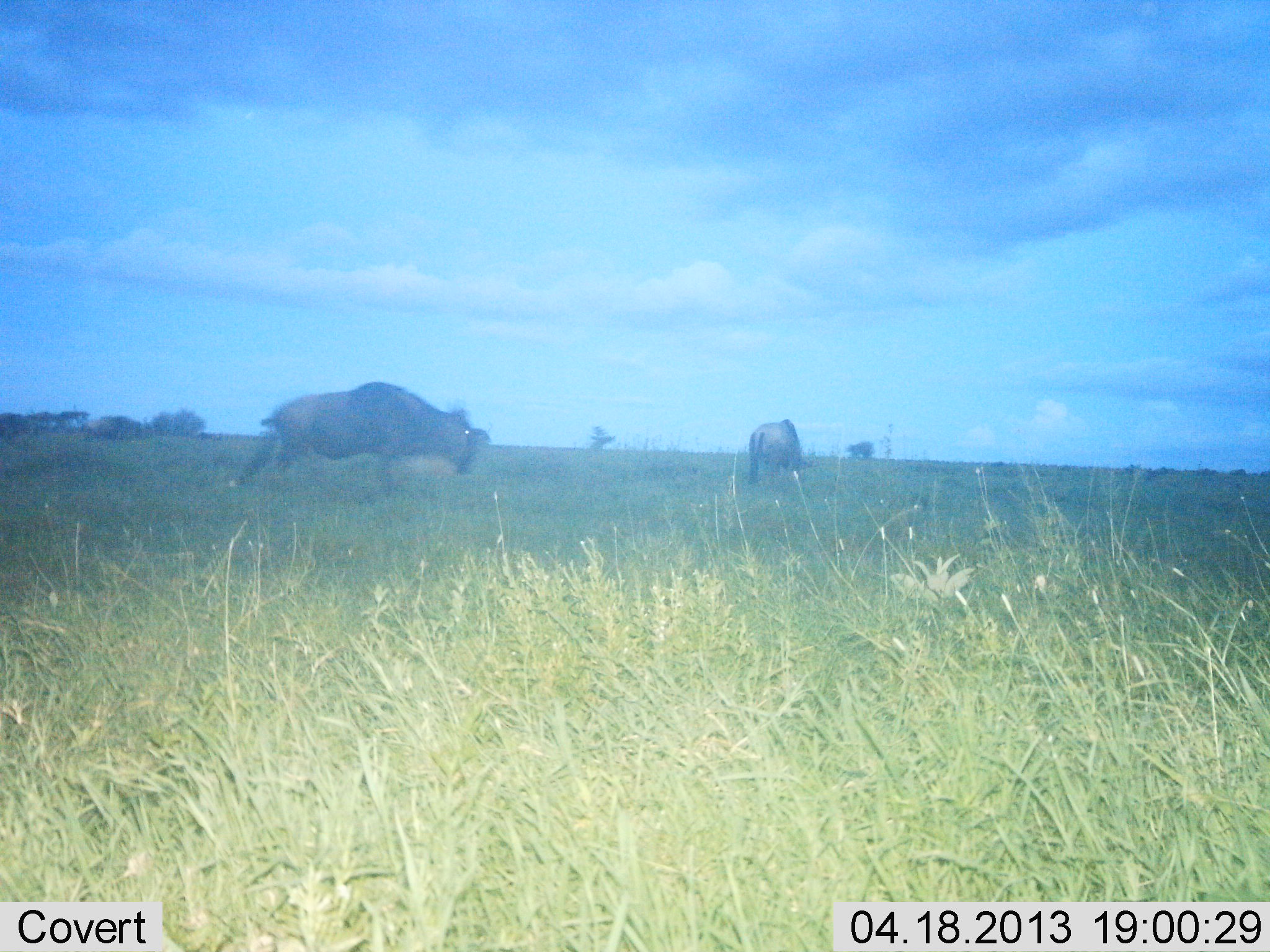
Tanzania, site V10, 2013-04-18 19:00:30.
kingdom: Animalia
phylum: Chordata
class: Mammalia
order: Artiodactyla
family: Bovidae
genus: Connochaetes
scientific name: Connochaetes taurinus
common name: blue wildebeest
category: wildebeest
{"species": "wildebeest (blue wildebeest) (Connochaetes taurinus)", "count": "2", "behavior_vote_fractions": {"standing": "34%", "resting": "0%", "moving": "50%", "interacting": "0%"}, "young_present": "0%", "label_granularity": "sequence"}